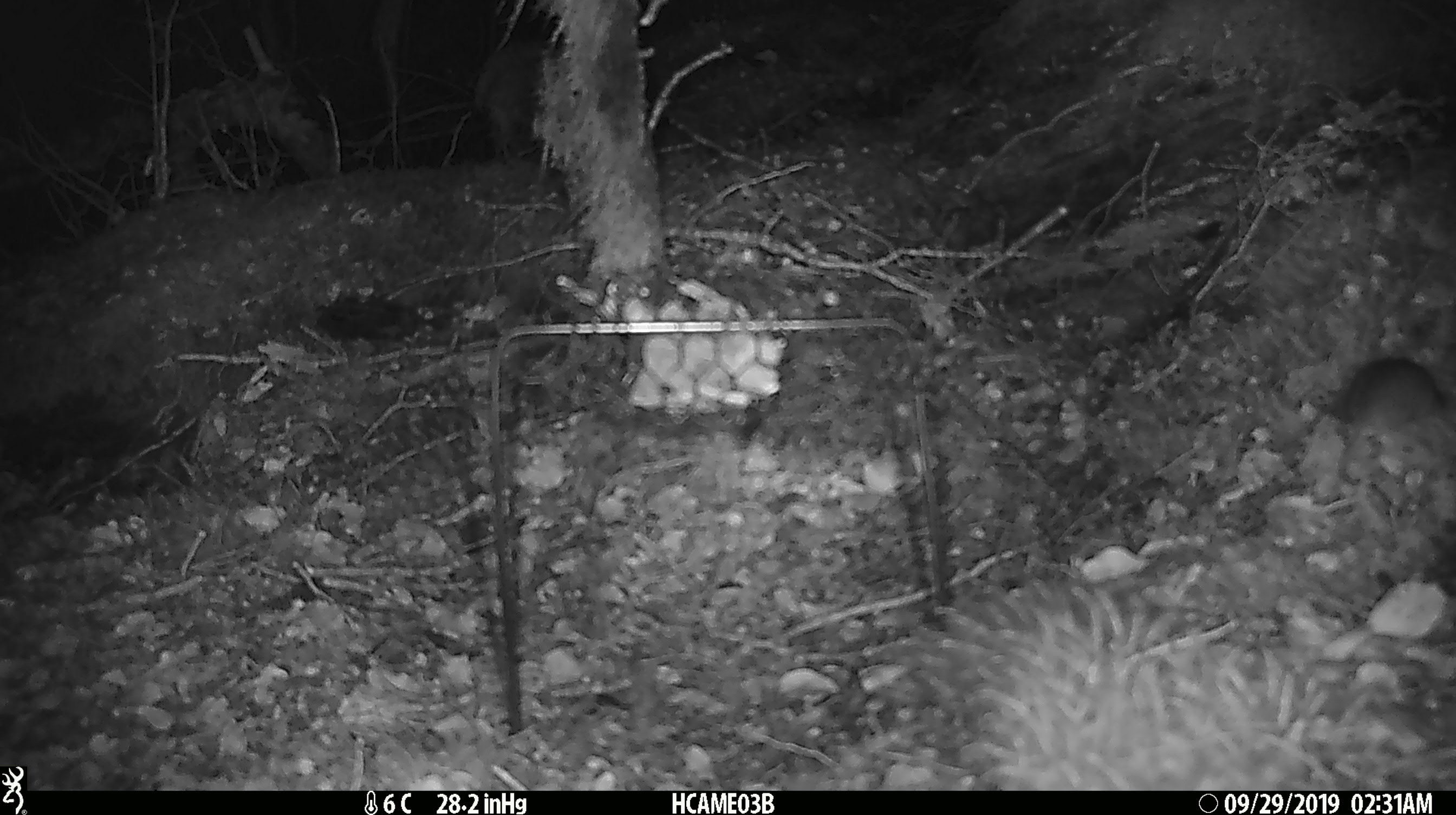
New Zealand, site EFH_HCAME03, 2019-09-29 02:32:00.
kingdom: Animalia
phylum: Chordata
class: Mammalia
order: Rodentia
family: Muridae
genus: Mus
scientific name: Mus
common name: mouse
Mouse (Mus).